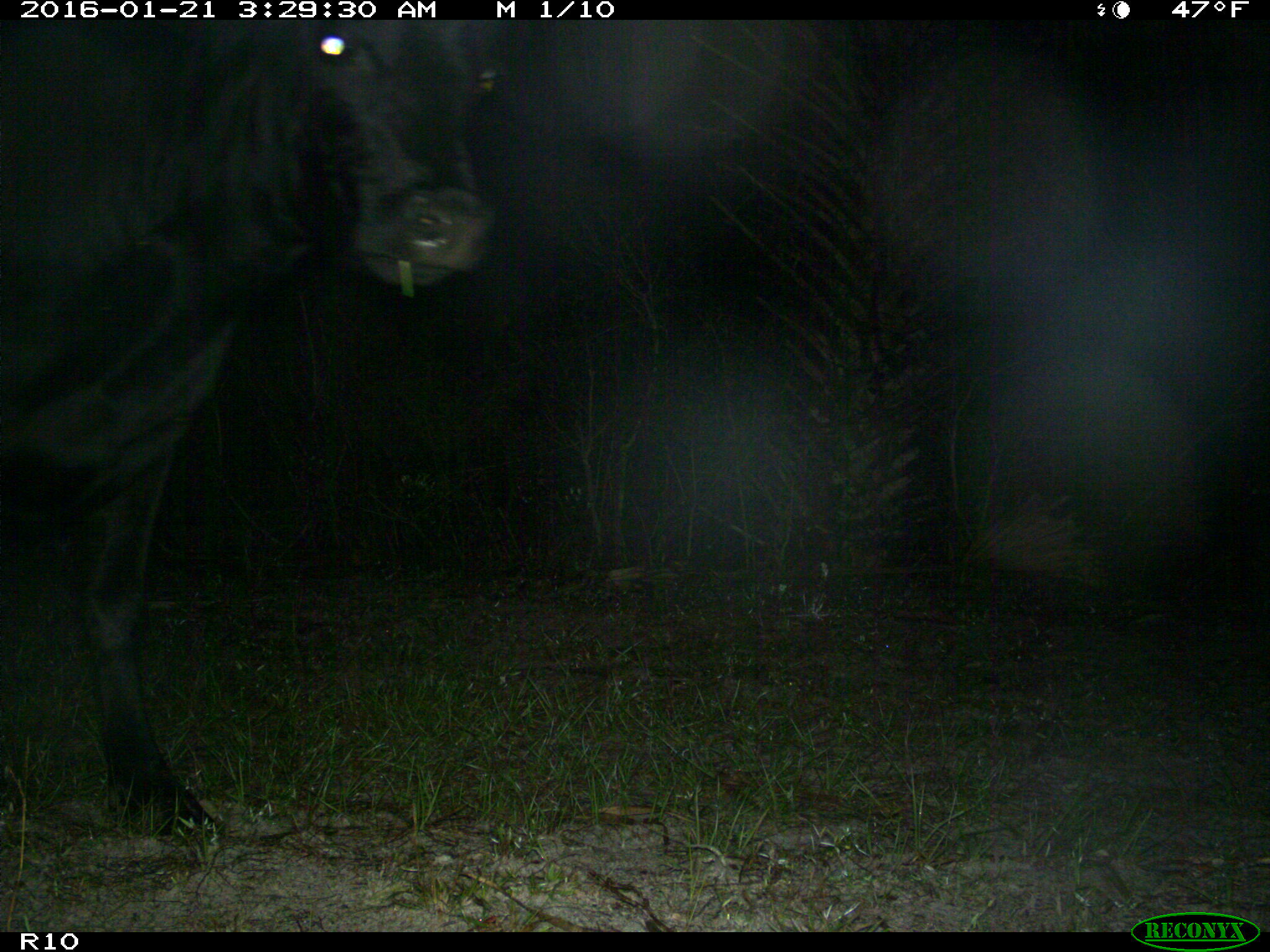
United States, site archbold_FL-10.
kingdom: Animalia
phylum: Chordata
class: Mammalia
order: Artiodactyla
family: Bovidae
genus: Bos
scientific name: Bos taurus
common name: domestic cow